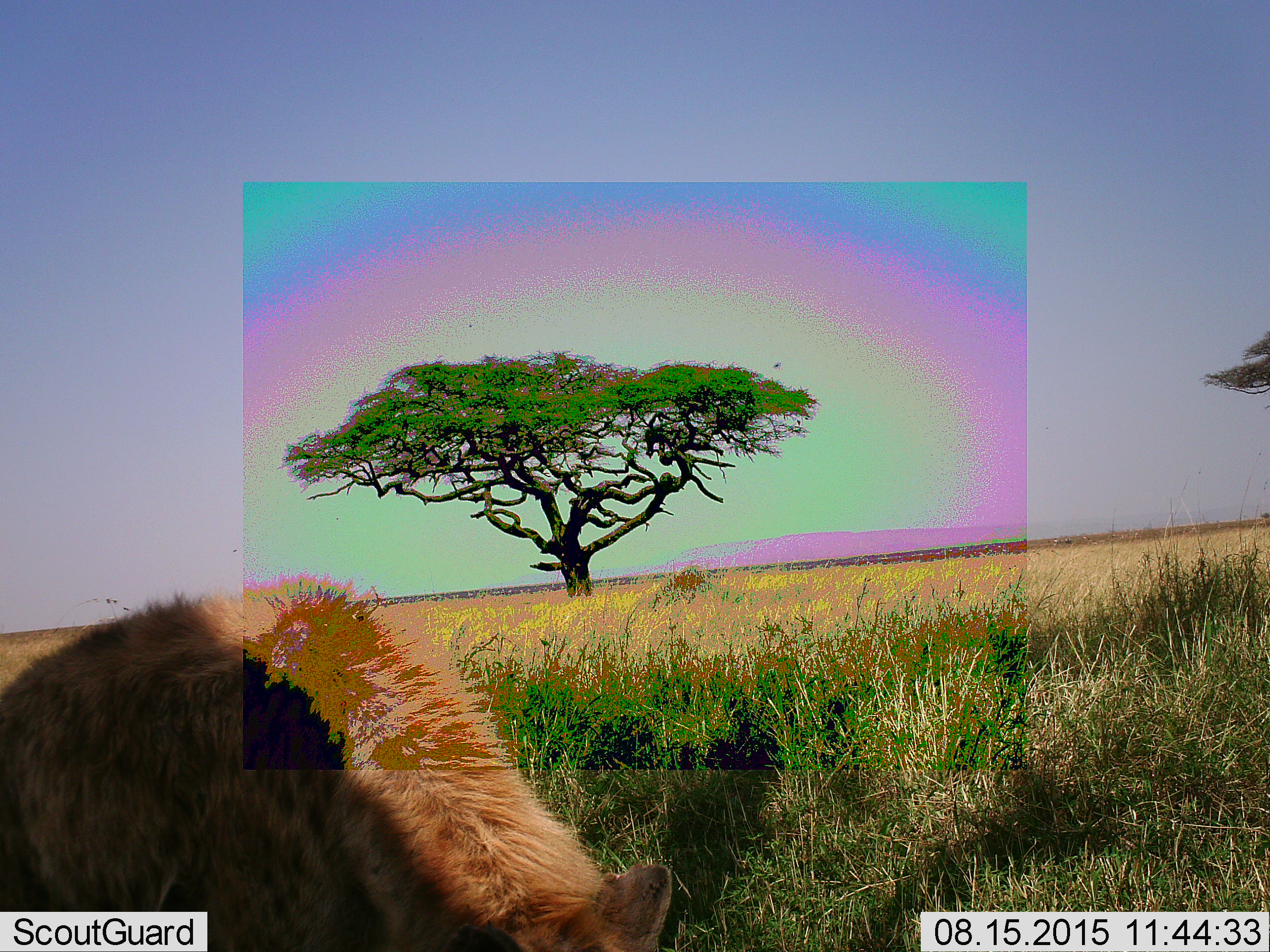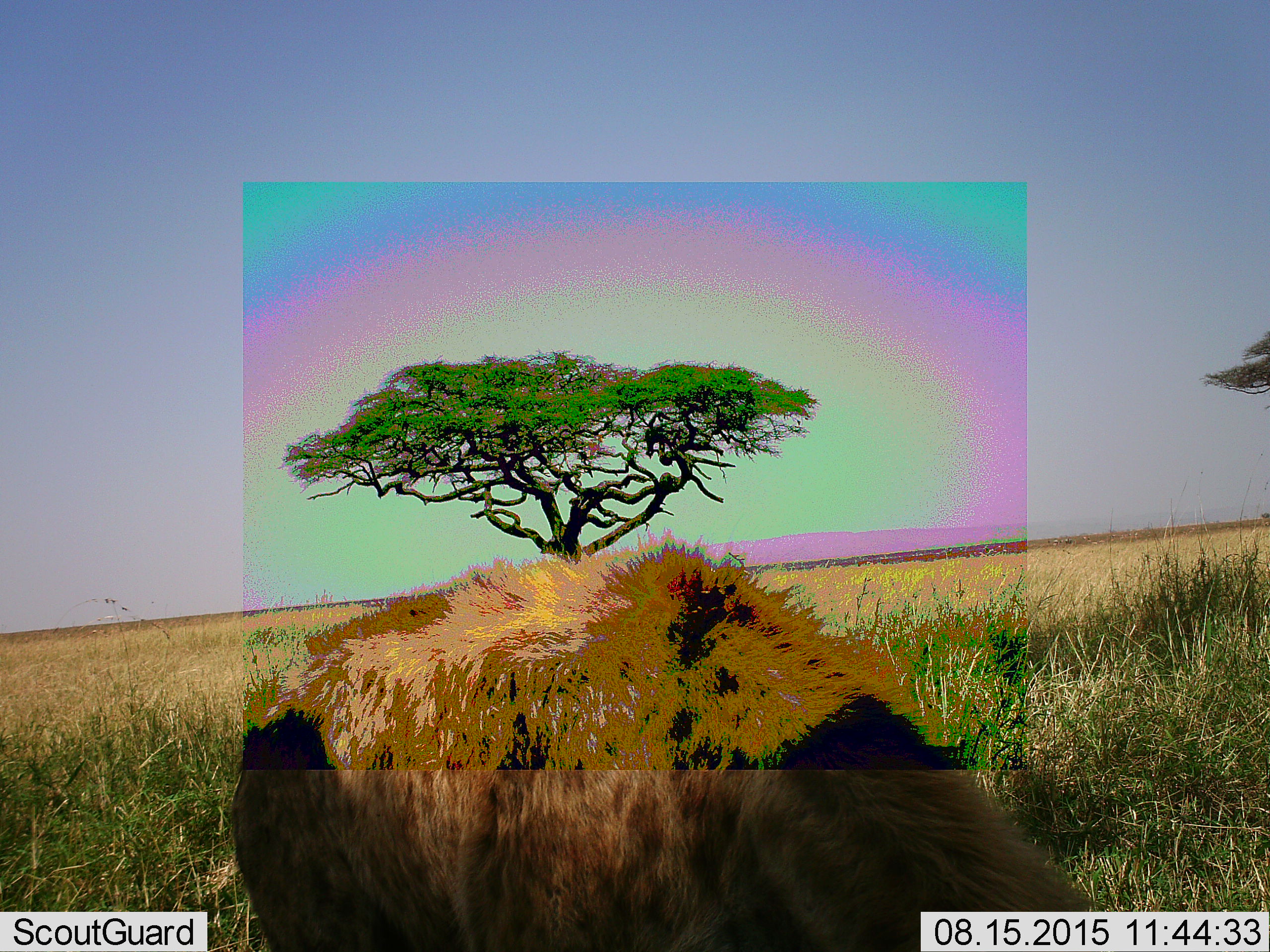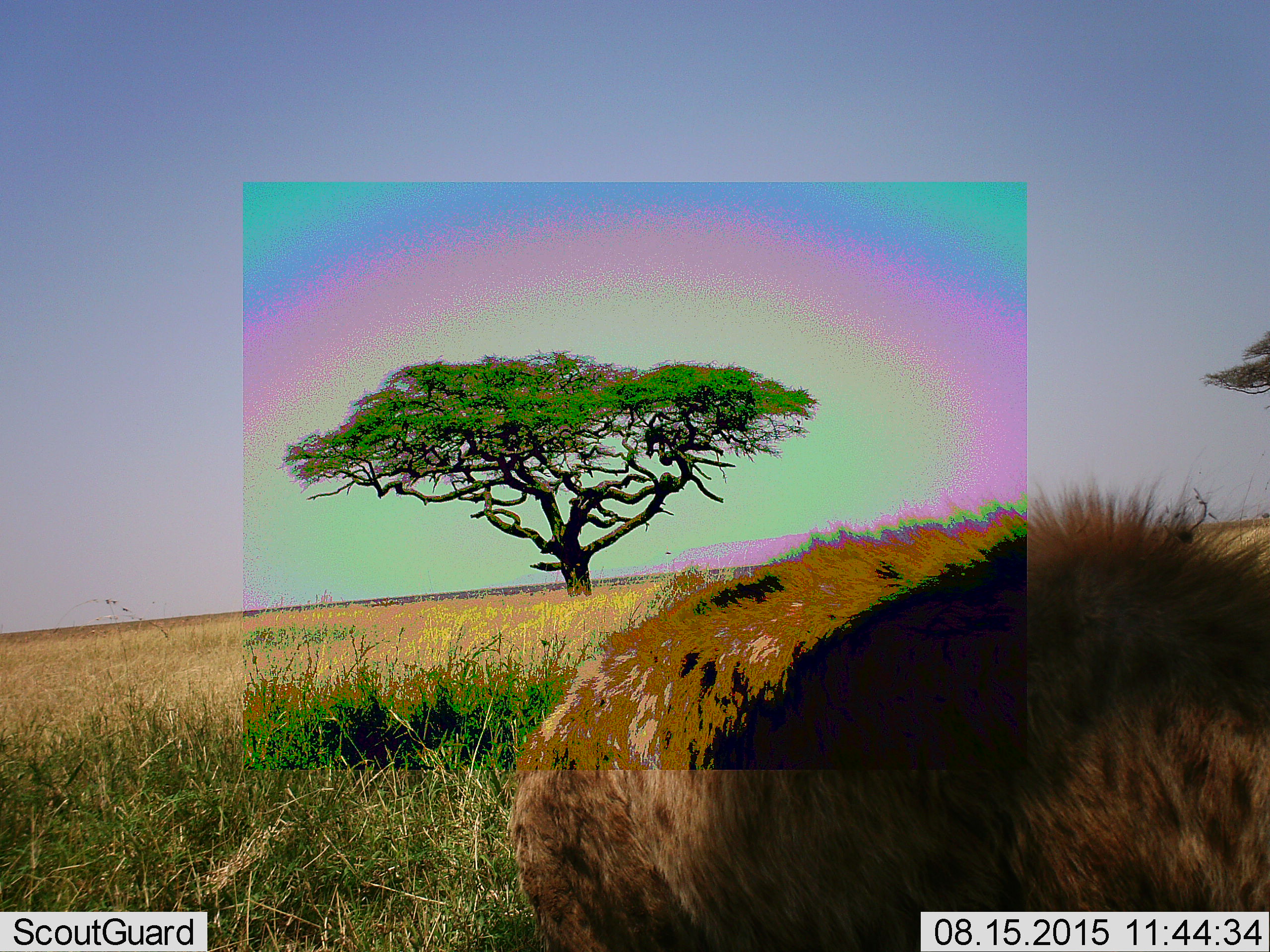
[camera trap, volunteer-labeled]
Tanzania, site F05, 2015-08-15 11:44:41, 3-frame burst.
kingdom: Animalia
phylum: Chordata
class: Mammalia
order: Carnivora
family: Hyaenidae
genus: Crocuta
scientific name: Crocuta crocuta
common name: spotted hyena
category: hyenaspotted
Hyenaspotted (spotted hyena) (Crocuta crocuta), count 1. Behavior (volunteer vote fractions): standing 17%, resting 0%, moving 83%, interacting 0%. Young present (vote fraction): 0%. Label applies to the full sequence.